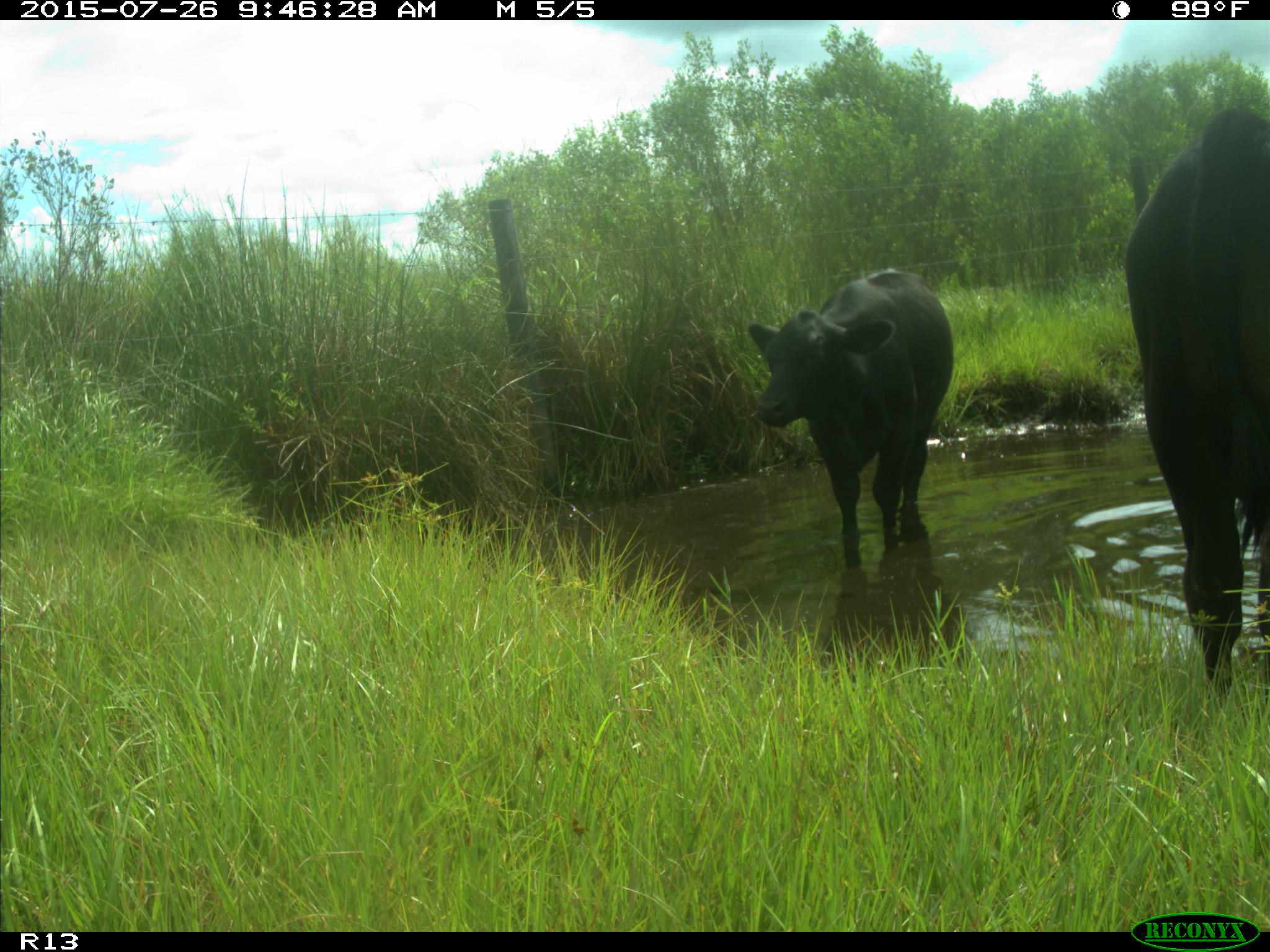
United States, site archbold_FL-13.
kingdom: Animalia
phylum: Chordata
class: Mammalia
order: Artiodactyla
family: Bovidae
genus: Bos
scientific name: Bos taurus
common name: domestic cow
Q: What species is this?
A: Bos taurus (domestic cow).